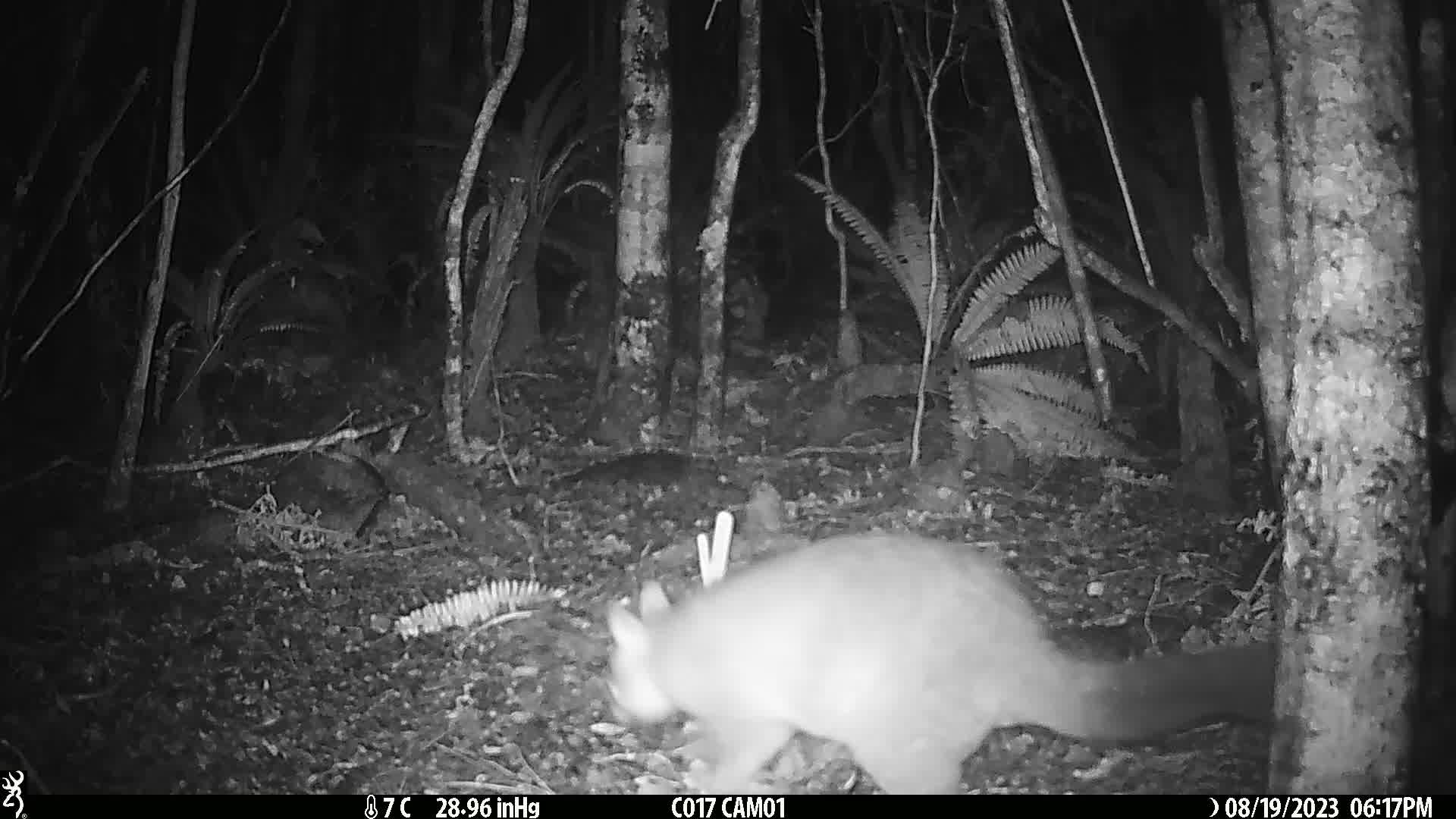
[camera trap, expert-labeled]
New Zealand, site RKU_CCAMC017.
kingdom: Animalia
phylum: Chordata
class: Mammalia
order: Diprotodontia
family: Phalangeridae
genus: Trichosurus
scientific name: Trichosurus vulpecula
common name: common brushtail possum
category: possum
Possum (common brushtail possum) (Trichosurus vulpecula).